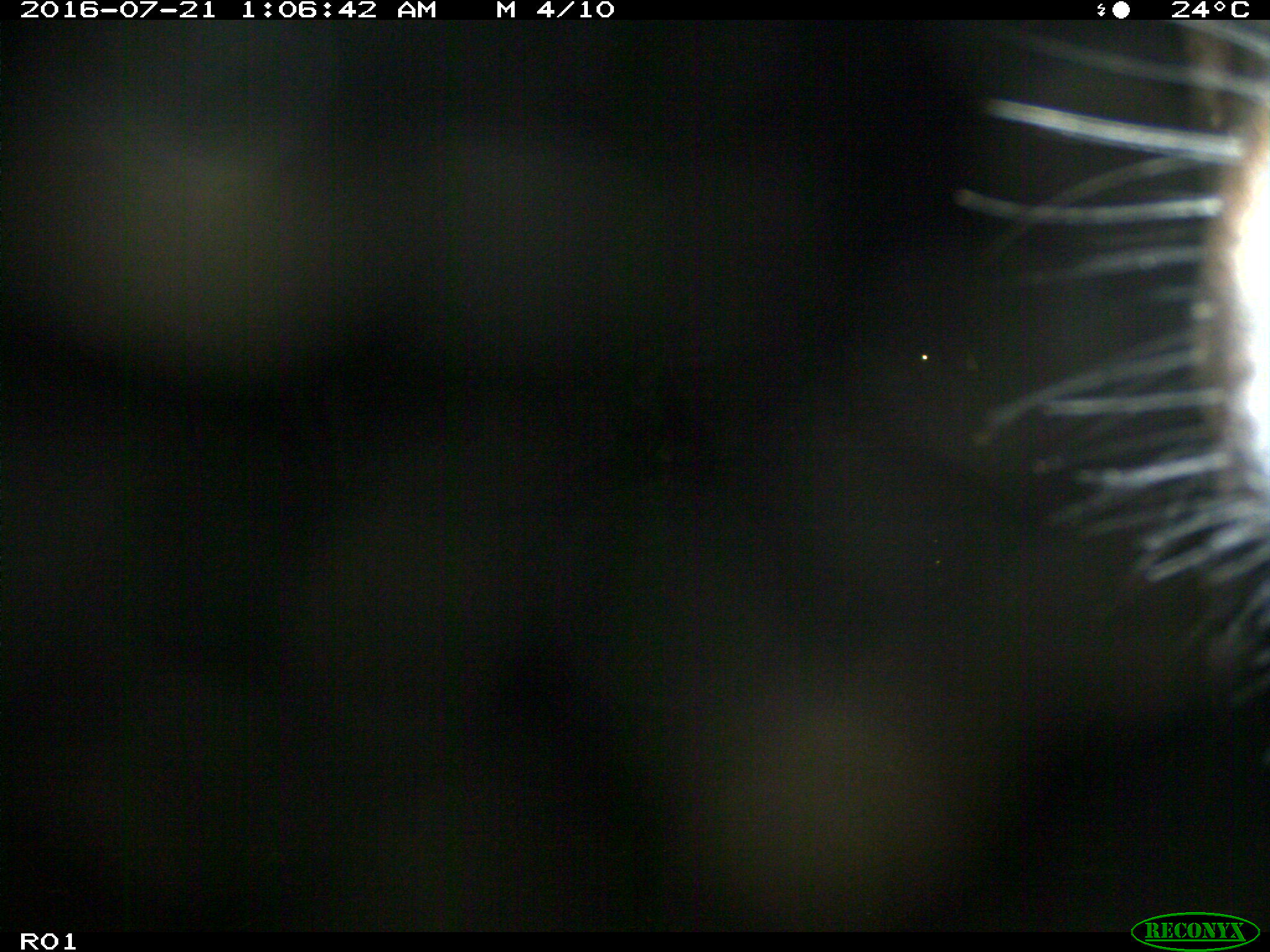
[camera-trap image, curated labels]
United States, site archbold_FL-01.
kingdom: Animalia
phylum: Chordata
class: Mammalia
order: Artiodactyla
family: Bovidae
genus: Bos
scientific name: Bos taurus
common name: domestic cow